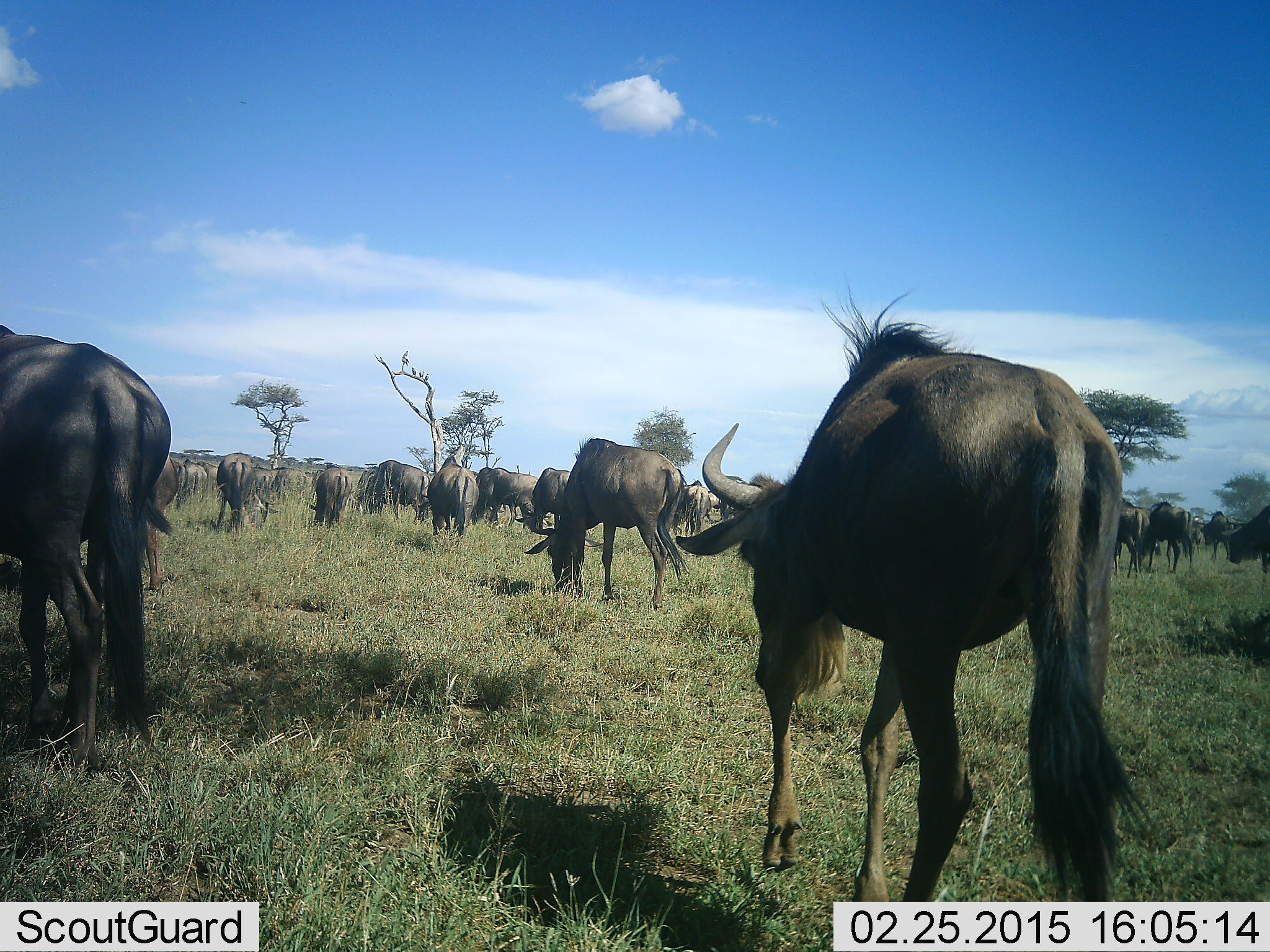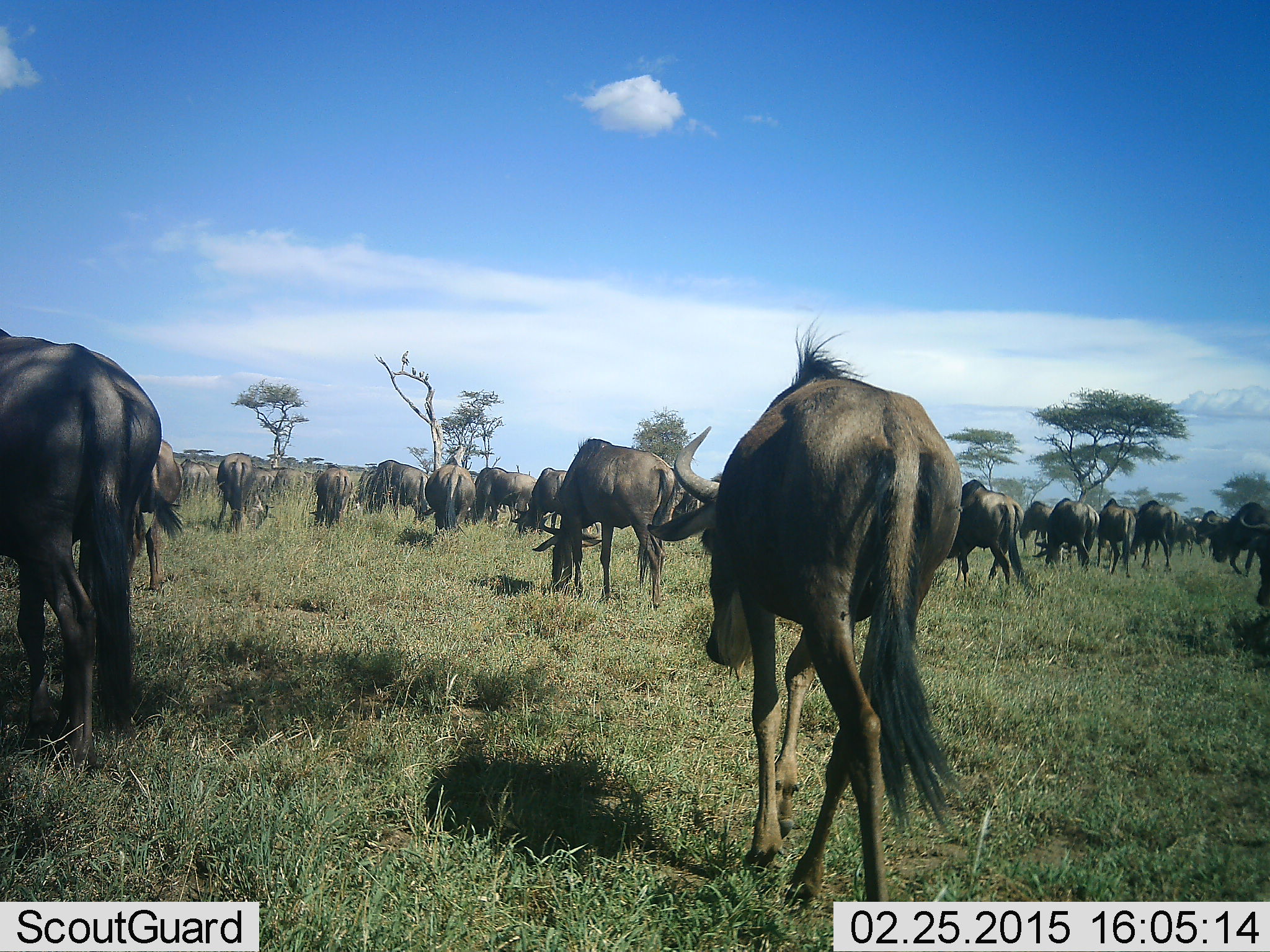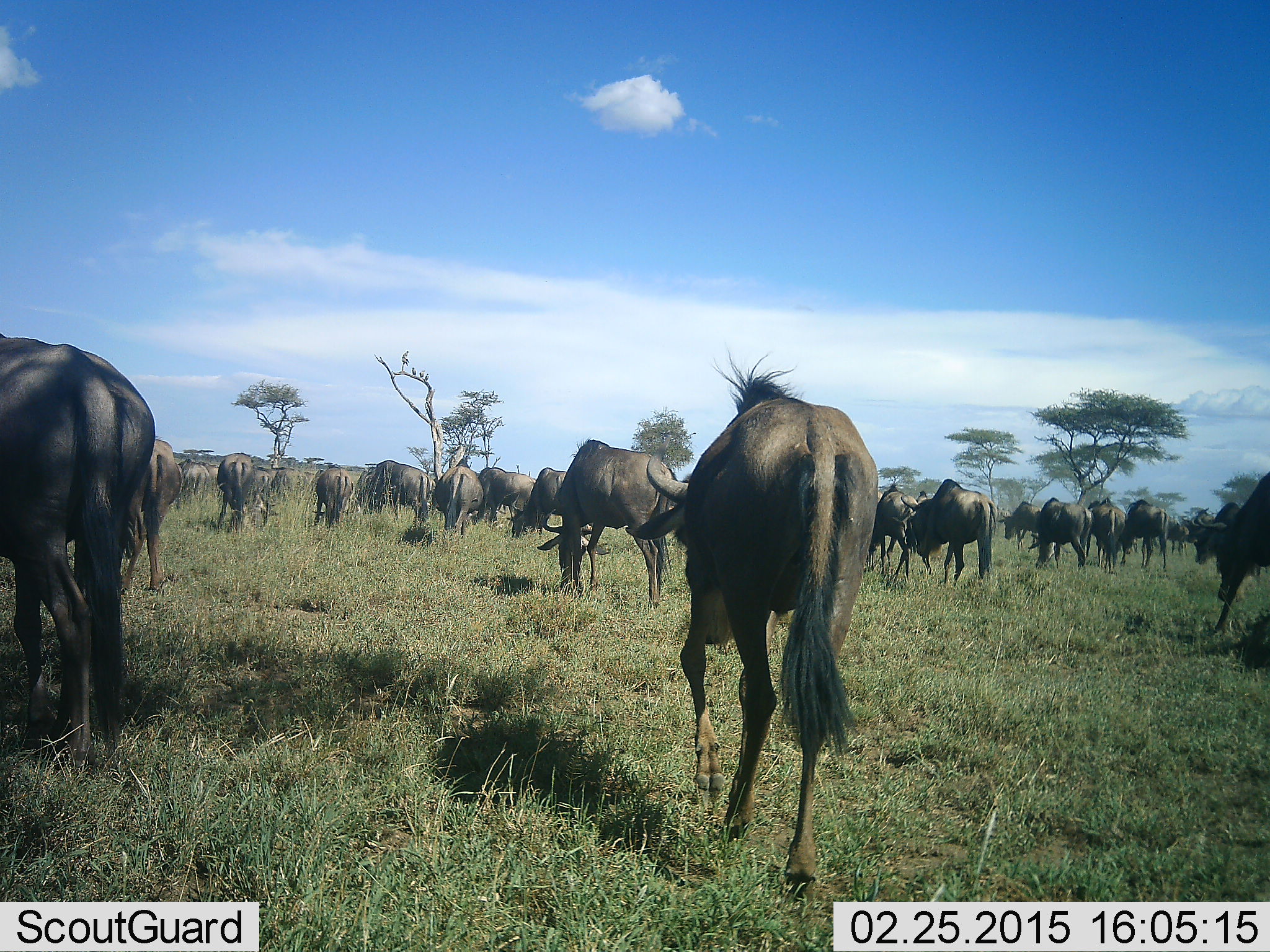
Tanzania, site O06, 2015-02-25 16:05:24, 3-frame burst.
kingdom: Animalia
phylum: Chordata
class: Mammalia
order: Artiodactyla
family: Bovidae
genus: Connochaetes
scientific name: Connochaetes taurinus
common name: blue wildebeest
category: wildebeest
Wildebeest (blue wildebeest) (Connochaetes taurinus), count 11-50. Behavior (volunteer vote fractions): standing 50%, resting 0%, moving 70%, interacting 0%. Young present (vote fraction): 0%. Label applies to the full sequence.